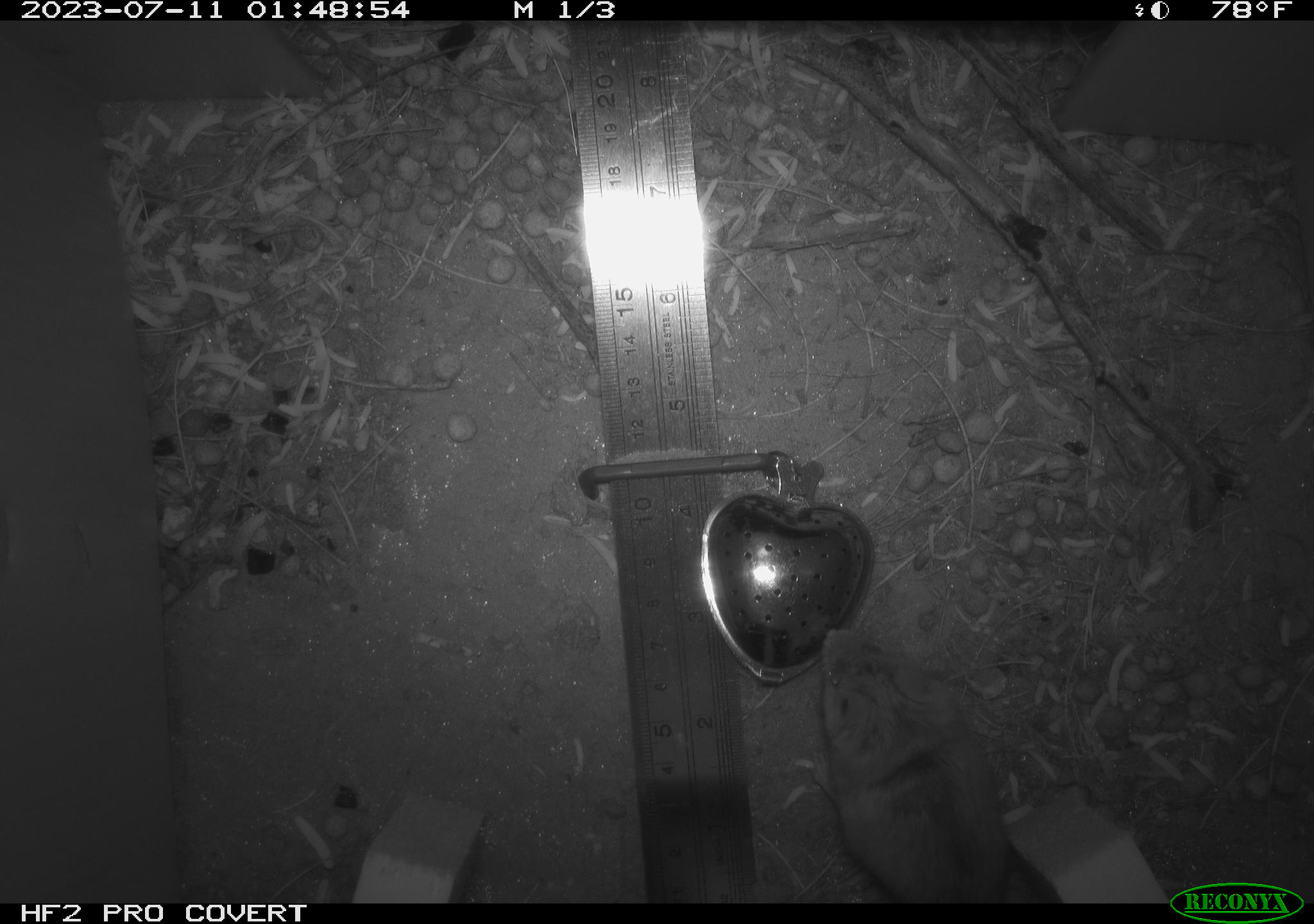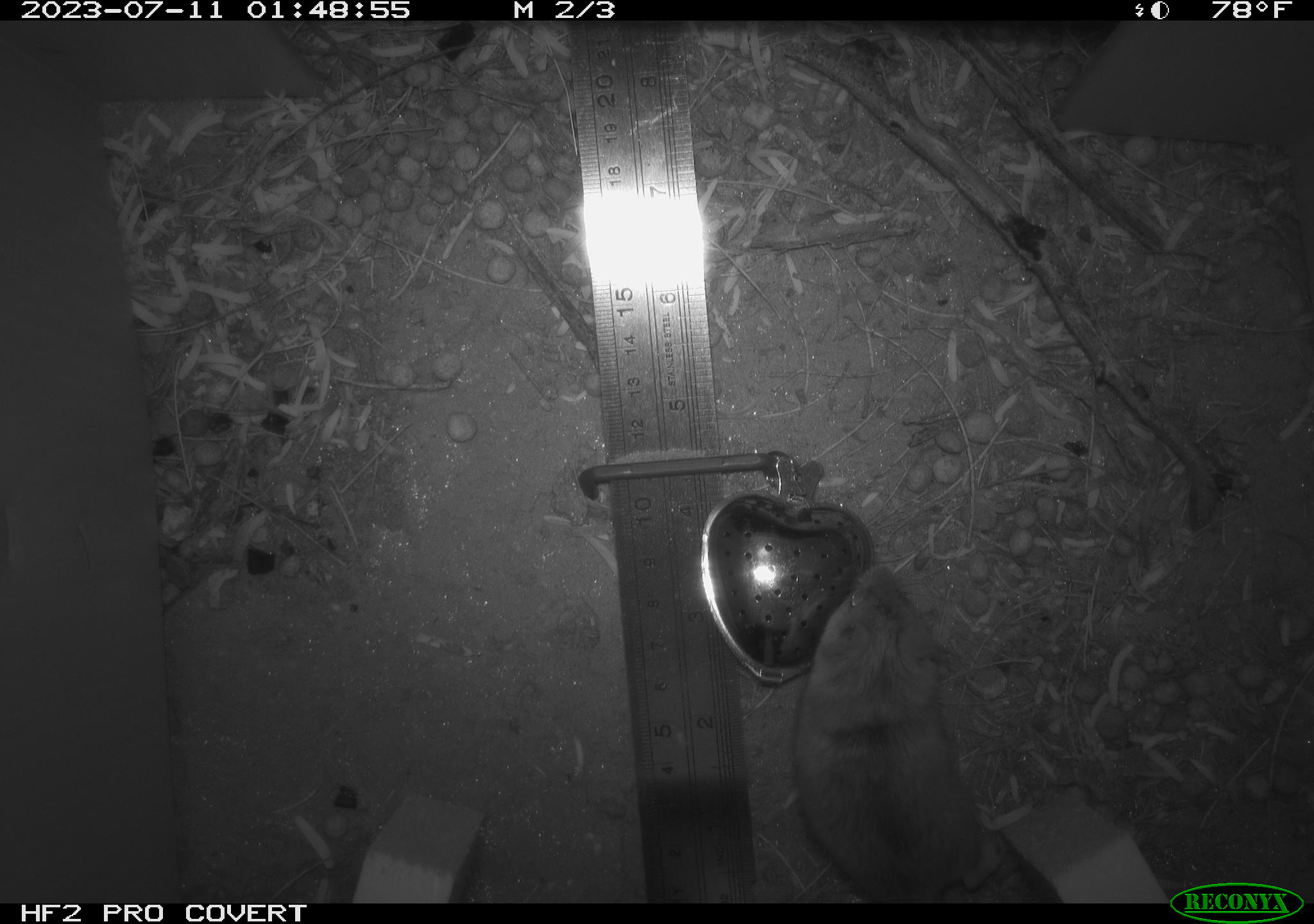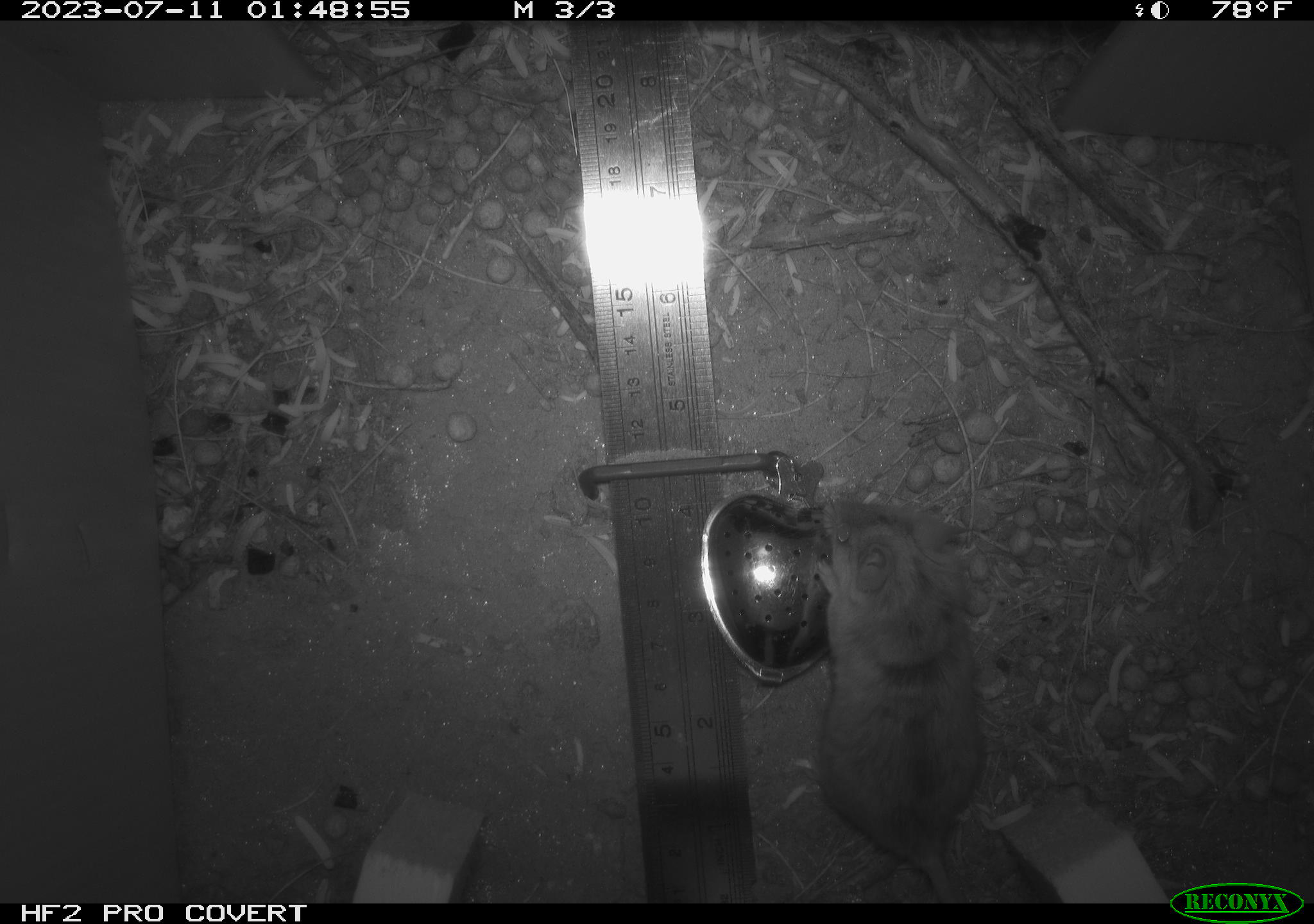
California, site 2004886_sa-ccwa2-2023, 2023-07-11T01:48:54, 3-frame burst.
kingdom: Animalia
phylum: Chordata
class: Mammalia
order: Rodentia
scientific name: Rodentia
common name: rodent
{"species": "rodent (Rodentia)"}